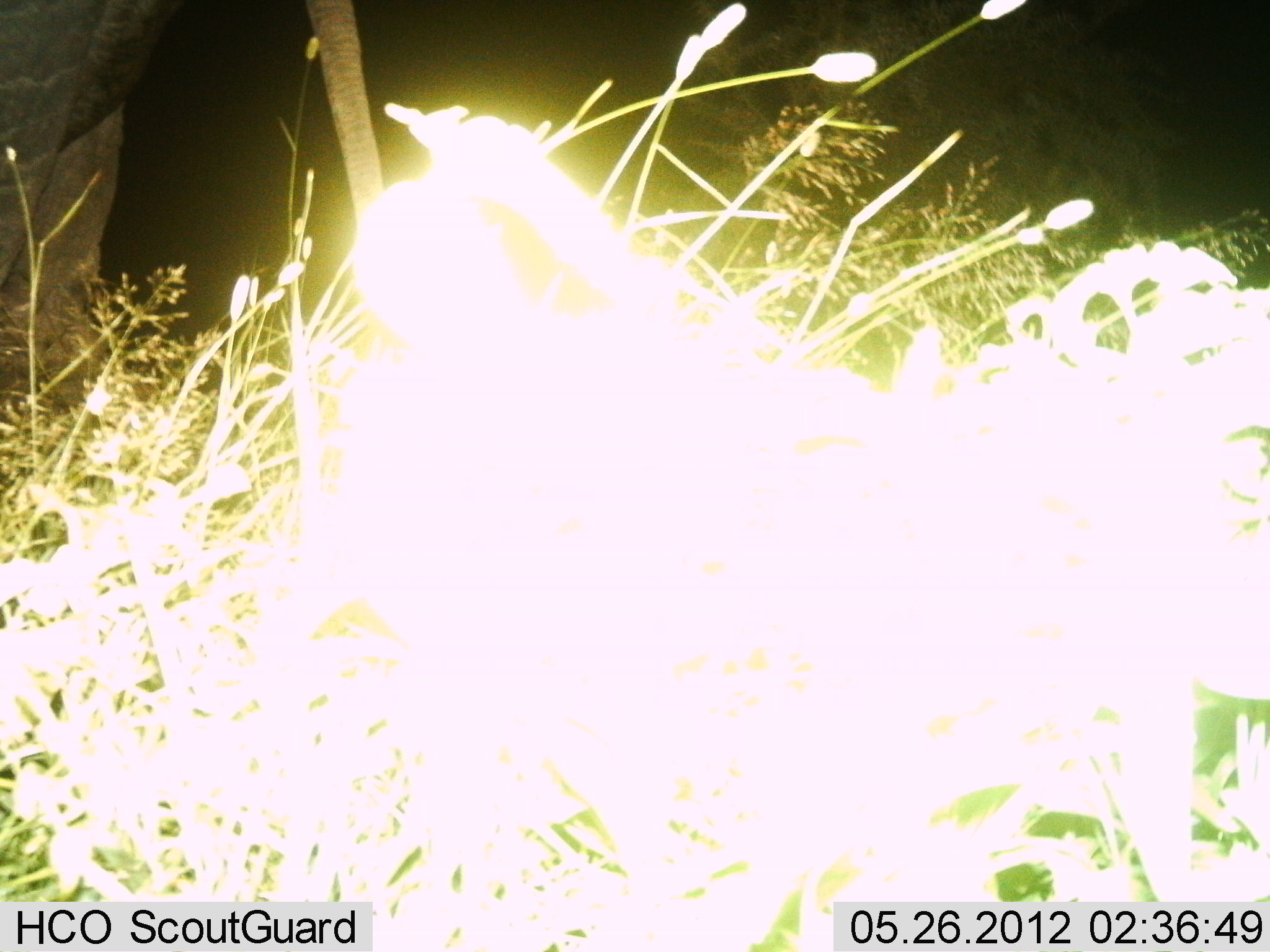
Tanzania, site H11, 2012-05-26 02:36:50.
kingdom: Animalia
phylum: Chordata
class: Mammalia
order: Proboscidea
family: Elephantidae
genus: Loxodonta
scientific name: Loxodonta africana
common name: african bush elephant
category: elephant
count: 1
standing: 84%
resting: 0%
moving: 16%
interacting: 0%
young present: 0%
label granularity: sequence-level